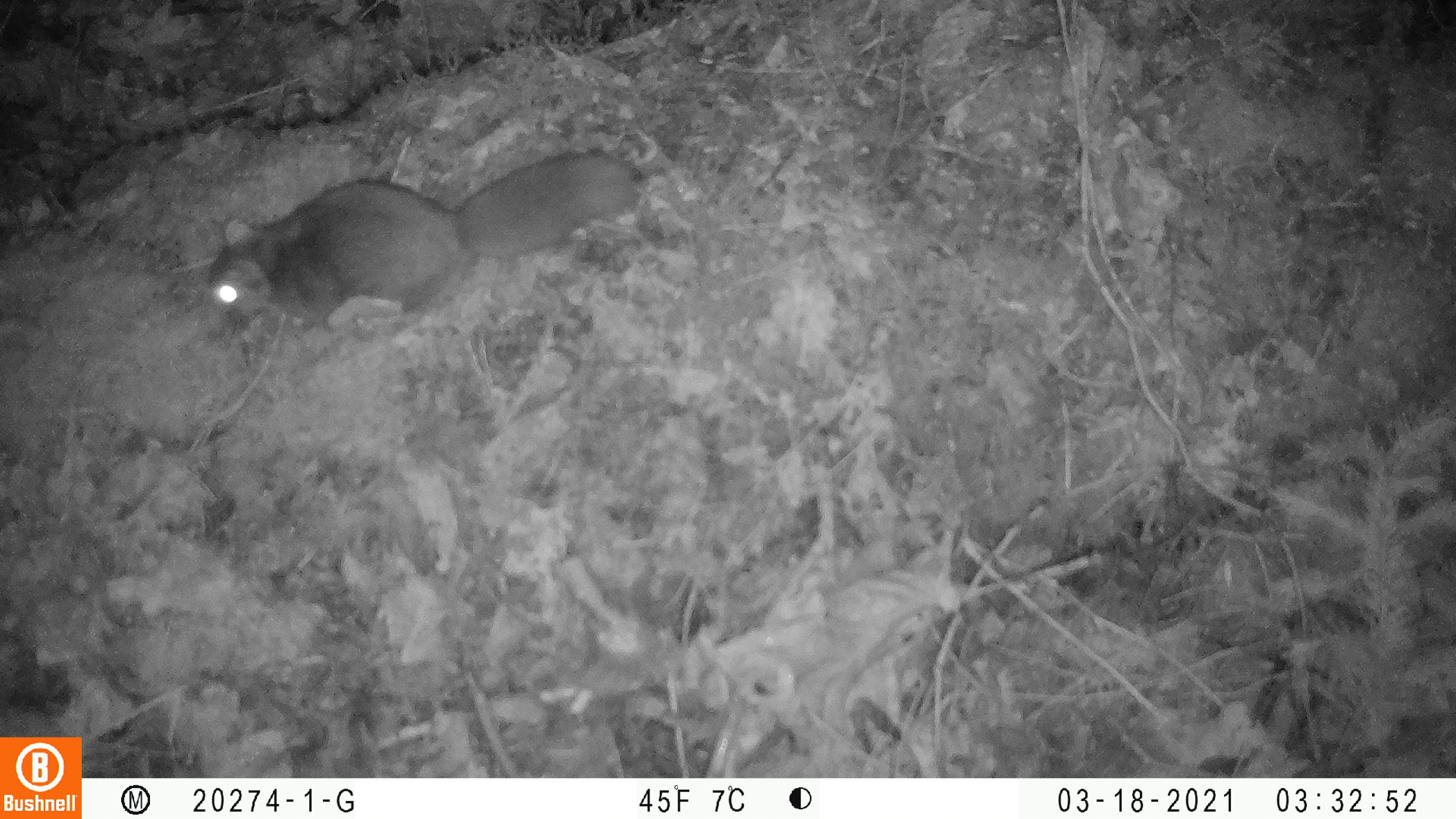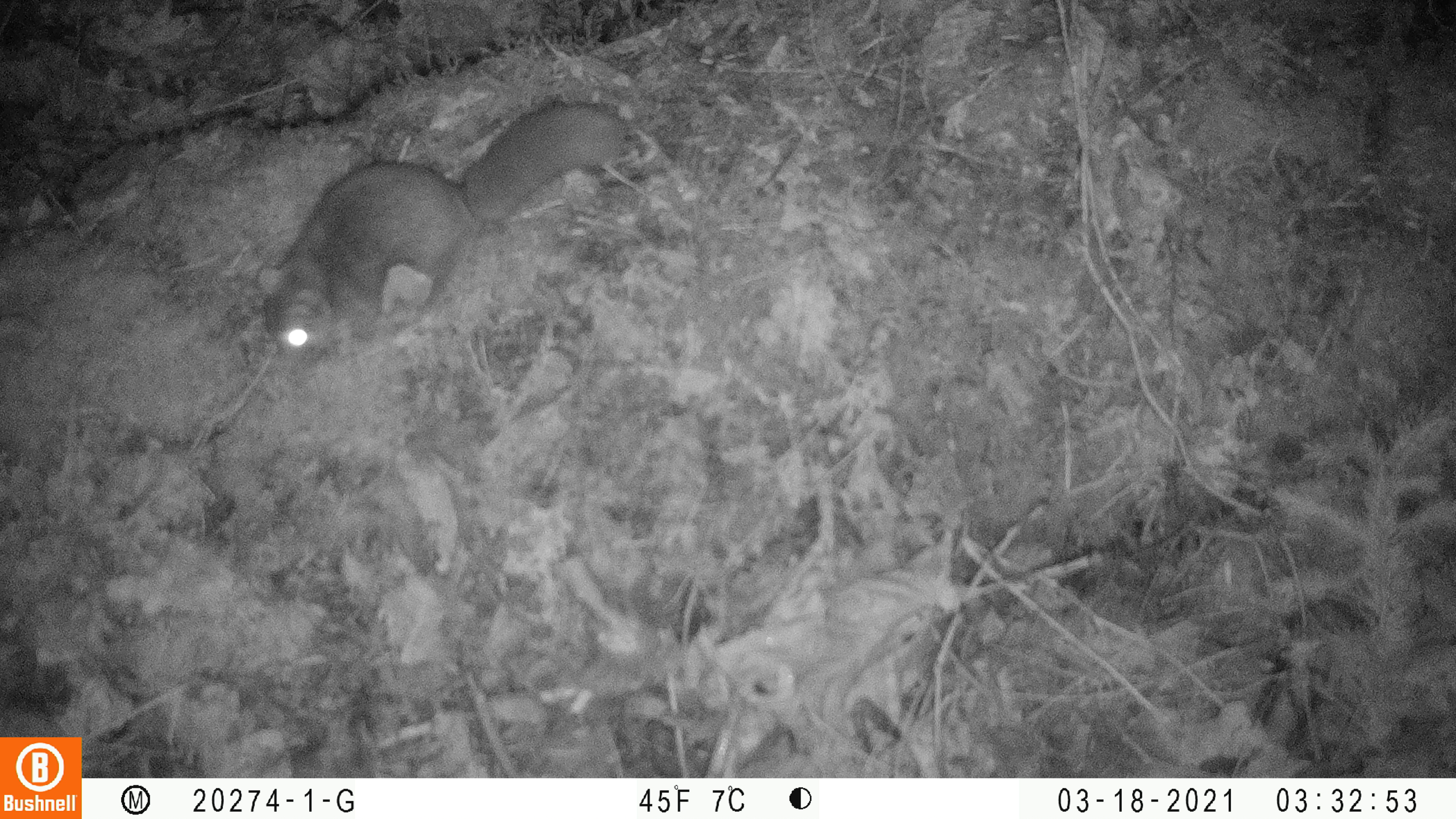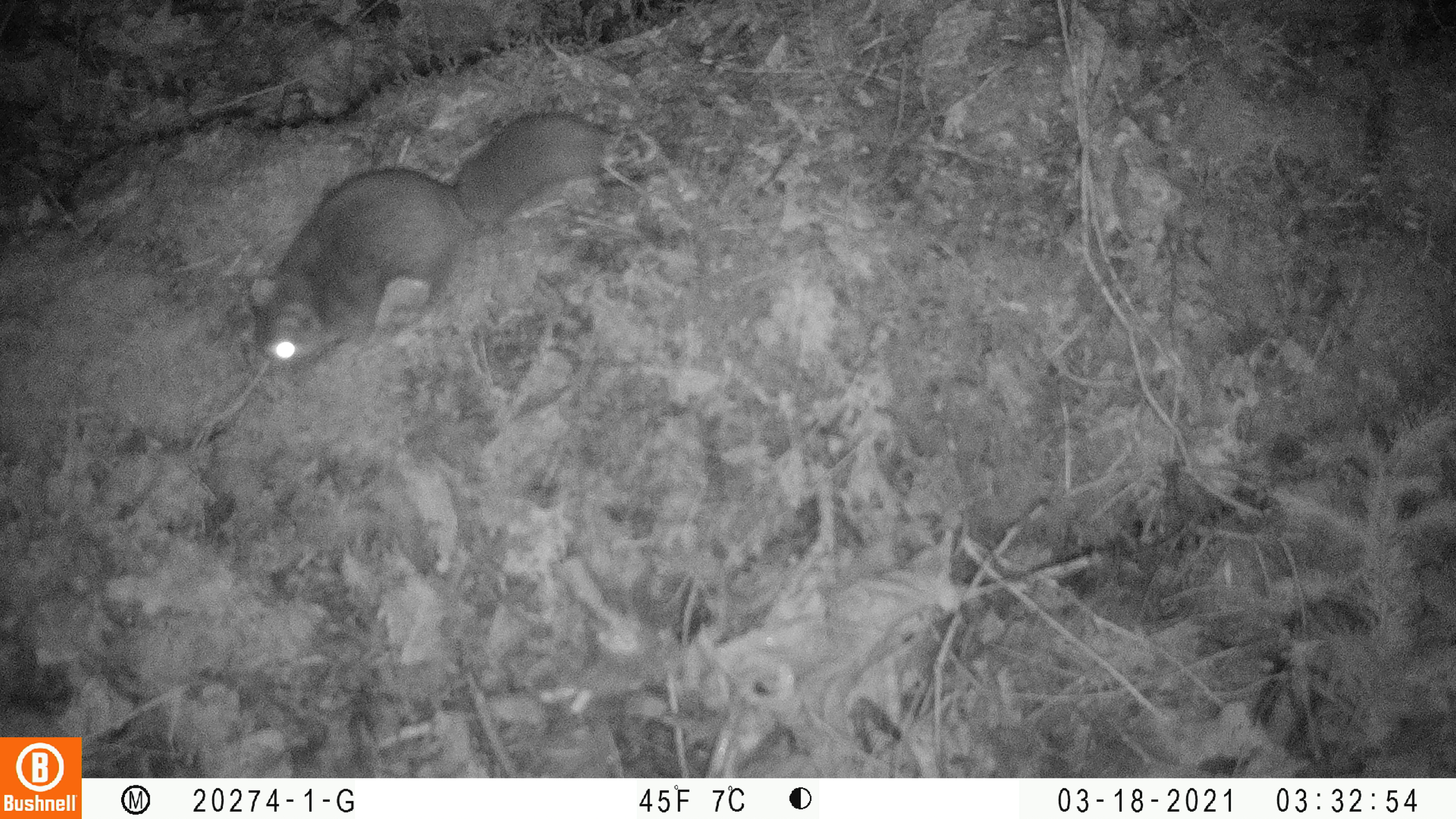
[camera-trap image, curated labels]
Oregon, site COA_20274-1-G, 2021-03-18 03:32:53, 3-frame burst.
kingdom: Animalia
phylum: Chordata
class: Mammalia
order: Rodentia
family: Sciuridae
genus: Glaucomys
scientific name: Glaucomys oregonensis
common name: humboldt's flying squirrel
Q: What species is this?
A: Humboldt's flying squirrel (Glaucomys oregonensis).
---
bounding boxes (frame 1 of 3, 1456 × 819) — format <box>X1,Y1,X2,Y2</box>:
humboldt's flying squirrel: <box>199,144,637,342</box>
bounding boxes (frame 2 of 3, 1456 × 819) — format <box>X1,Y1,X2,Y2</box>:
humboldt's flying squirrel: <box>243,99,628,367</box>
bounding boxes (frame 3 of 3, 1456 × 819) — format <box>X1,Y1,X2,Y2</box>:
humboldt's flying squirrel: <box>246,103,613,365</box>